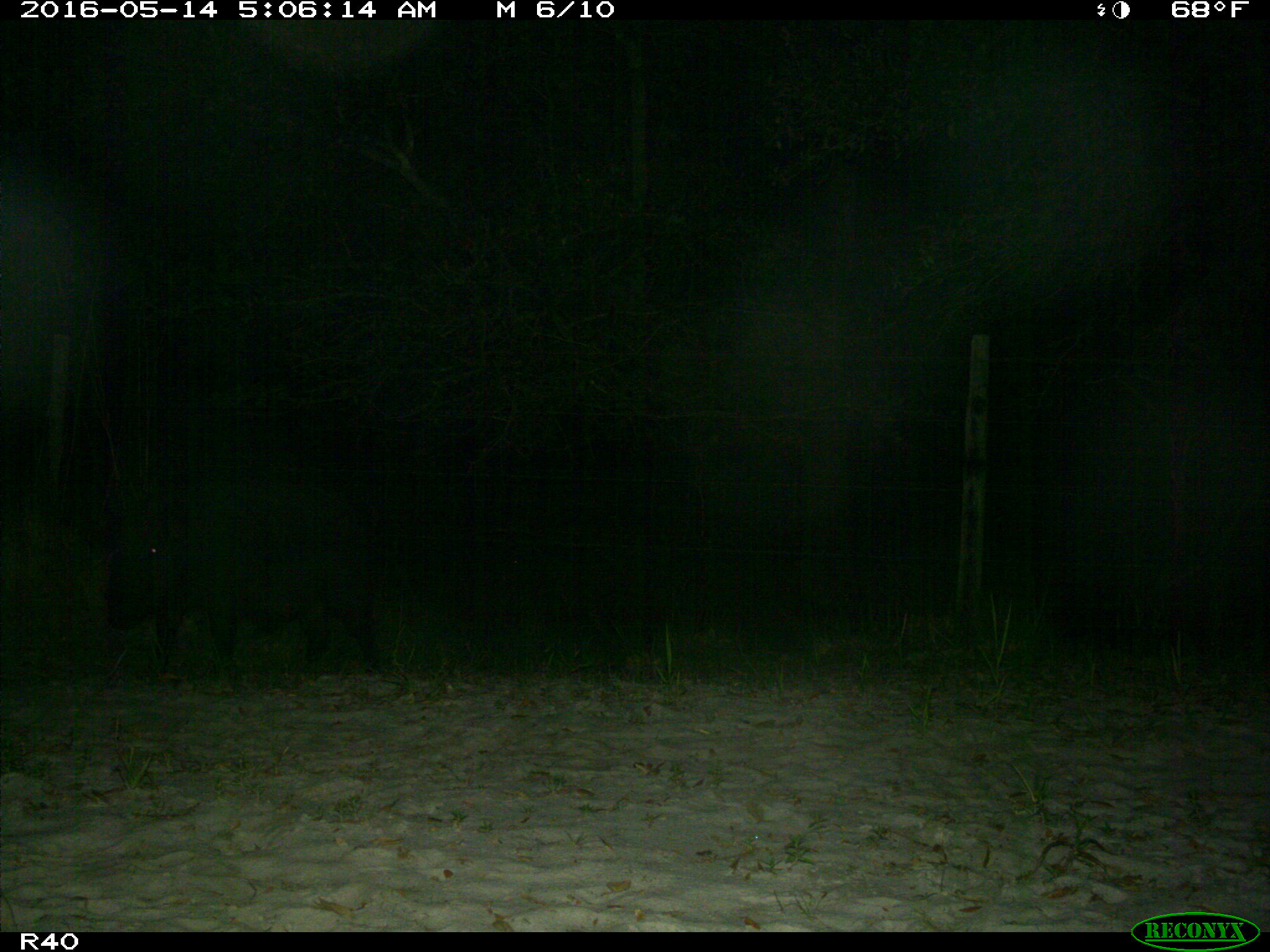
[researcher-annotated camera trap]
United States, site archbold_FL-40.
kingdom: Animalia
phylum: Chordata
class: Mammalia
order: Artiodactyla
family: Suidae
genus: Sus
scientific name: Sus scrofa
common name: wild boar